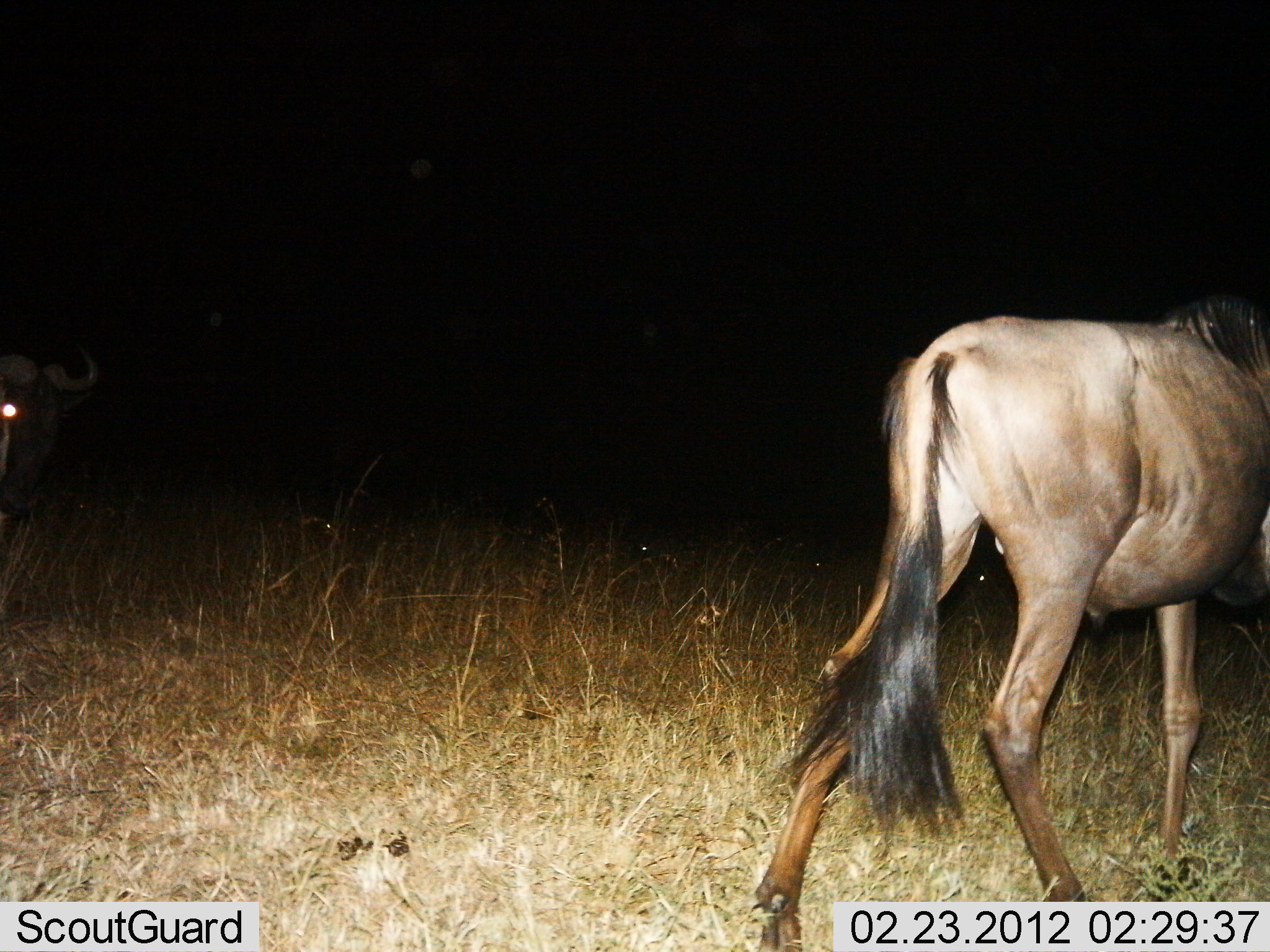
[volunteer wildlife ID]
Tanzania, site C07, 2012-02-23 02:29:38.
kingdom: Animalia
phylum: Chordata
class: Mammalia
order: Artiodactyla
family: Bovidae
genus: Connochaetes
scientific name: Connochaetes taurinus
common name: blue wildebeest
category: wildebeest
Wildebeest (blue wildebeest) (Connochaetes taurinus), count 2. Behavior (volunteer vote fractions): standing 54%, resting 8%, moving 58%, interacting 4%. Young present (vote fraction): 0%. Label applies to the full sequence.